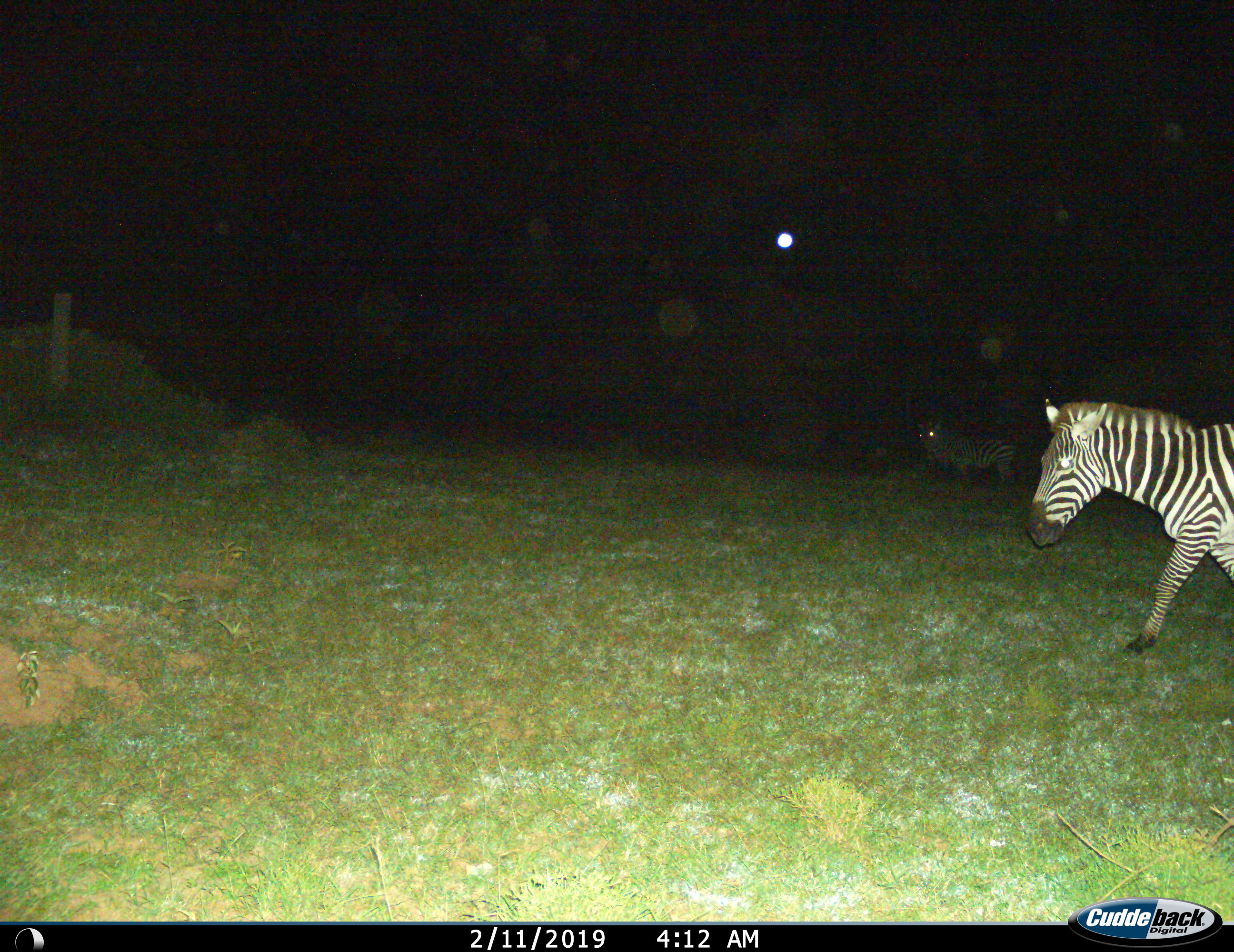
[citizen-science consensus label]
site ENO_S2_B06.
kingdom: Animalia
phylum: Chordata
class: Mammalia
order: Perissodactyla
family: Equidae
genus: Equus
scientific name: Equus quagga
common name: plains zebra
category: zebraplains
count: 1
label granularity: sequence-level